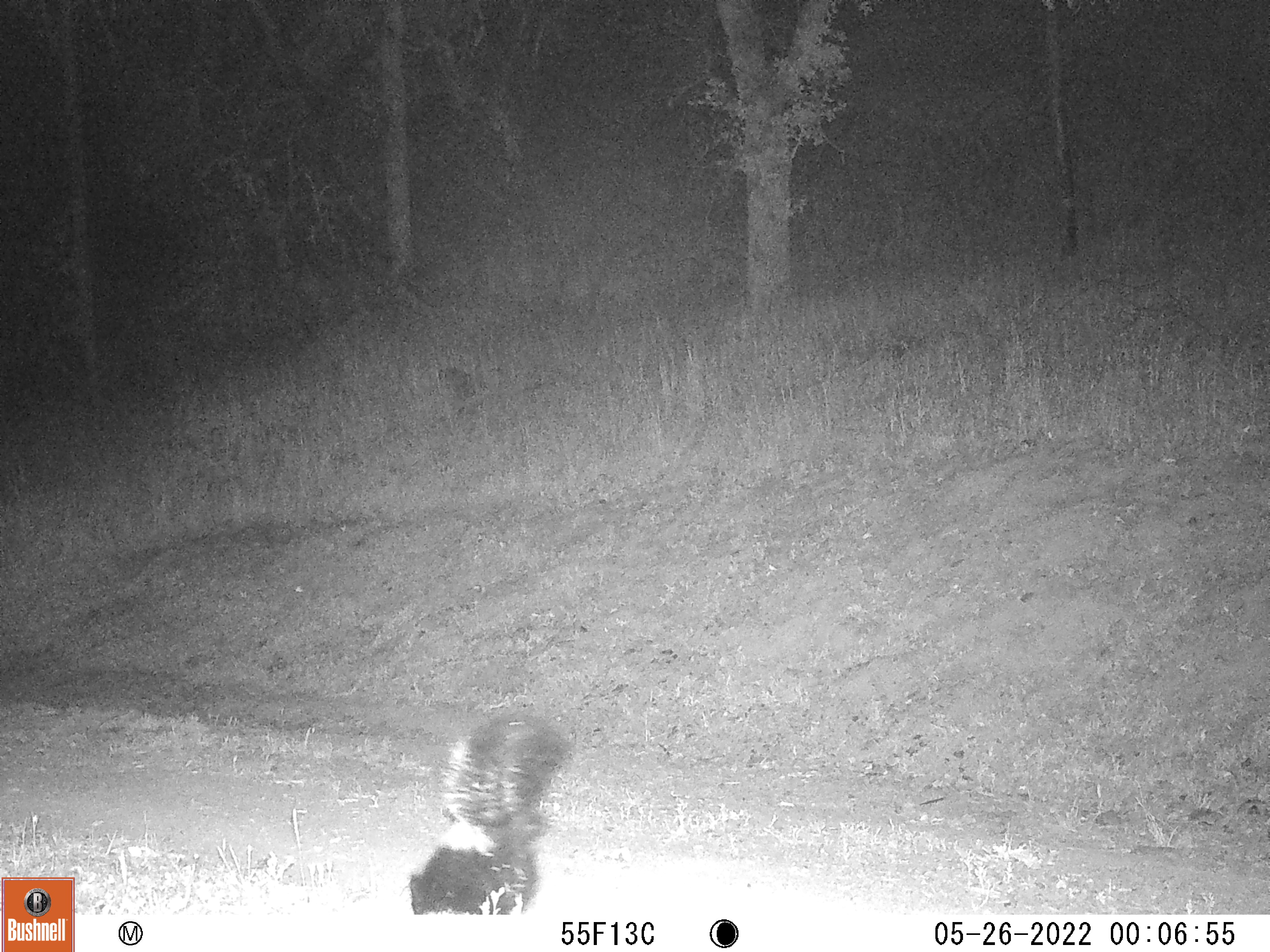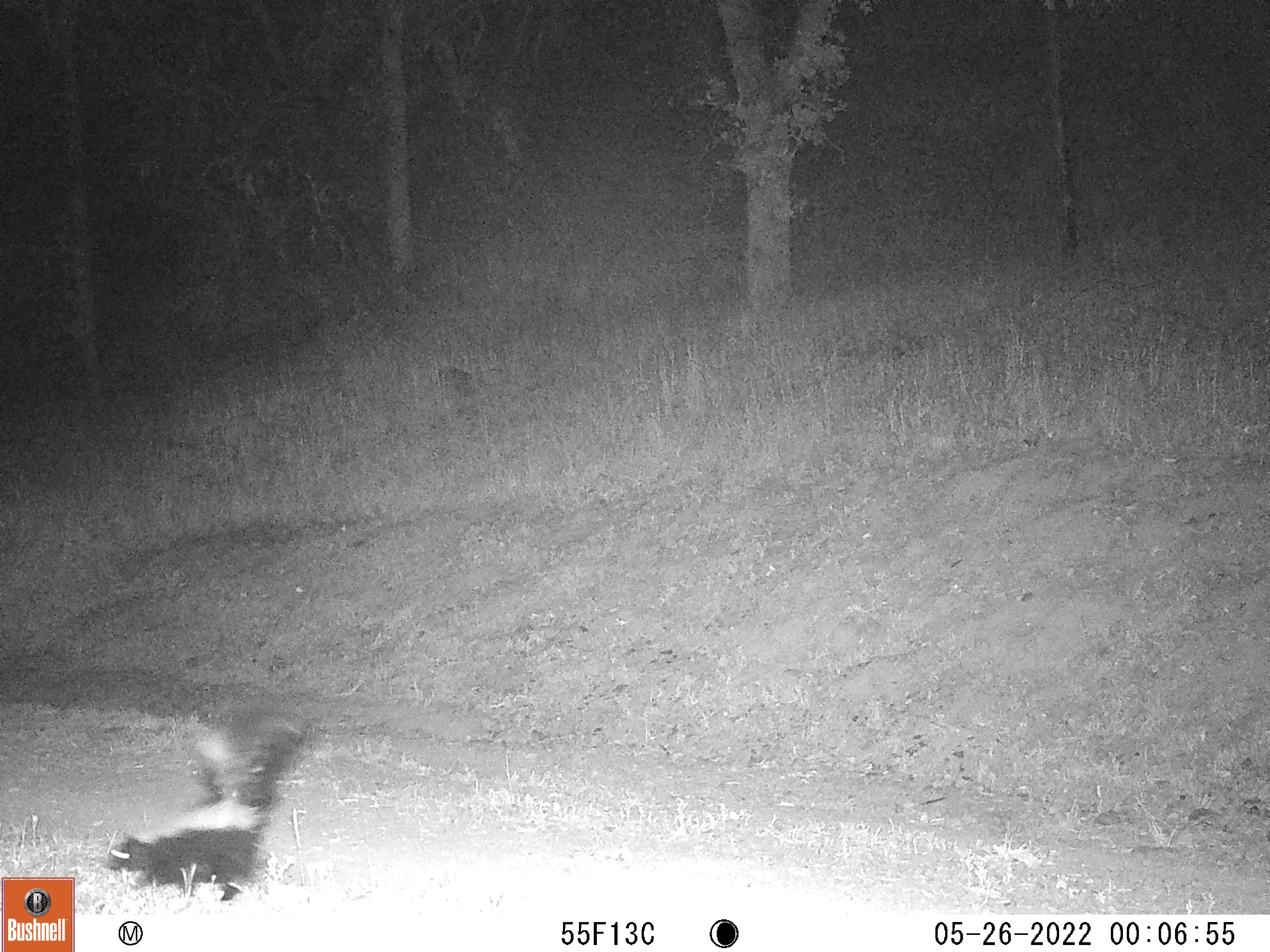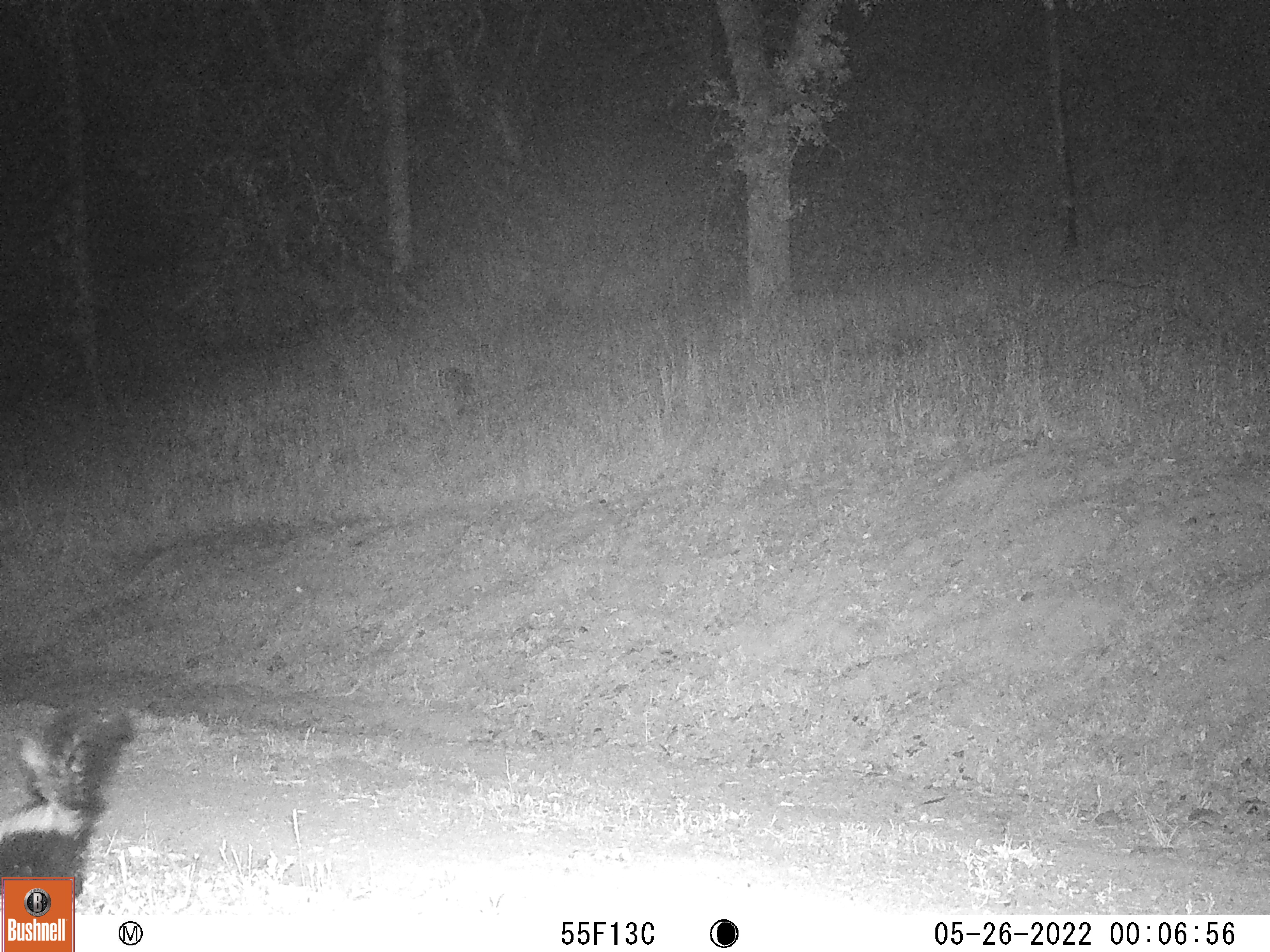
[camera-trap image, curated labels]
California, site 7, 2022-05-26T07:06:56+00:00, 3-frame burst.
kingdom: Animalia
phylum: Chordata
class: Mammalia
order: Carnivora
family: Mephitidae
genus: Mephitis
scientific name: Mephitis mephitis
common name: striped skunk